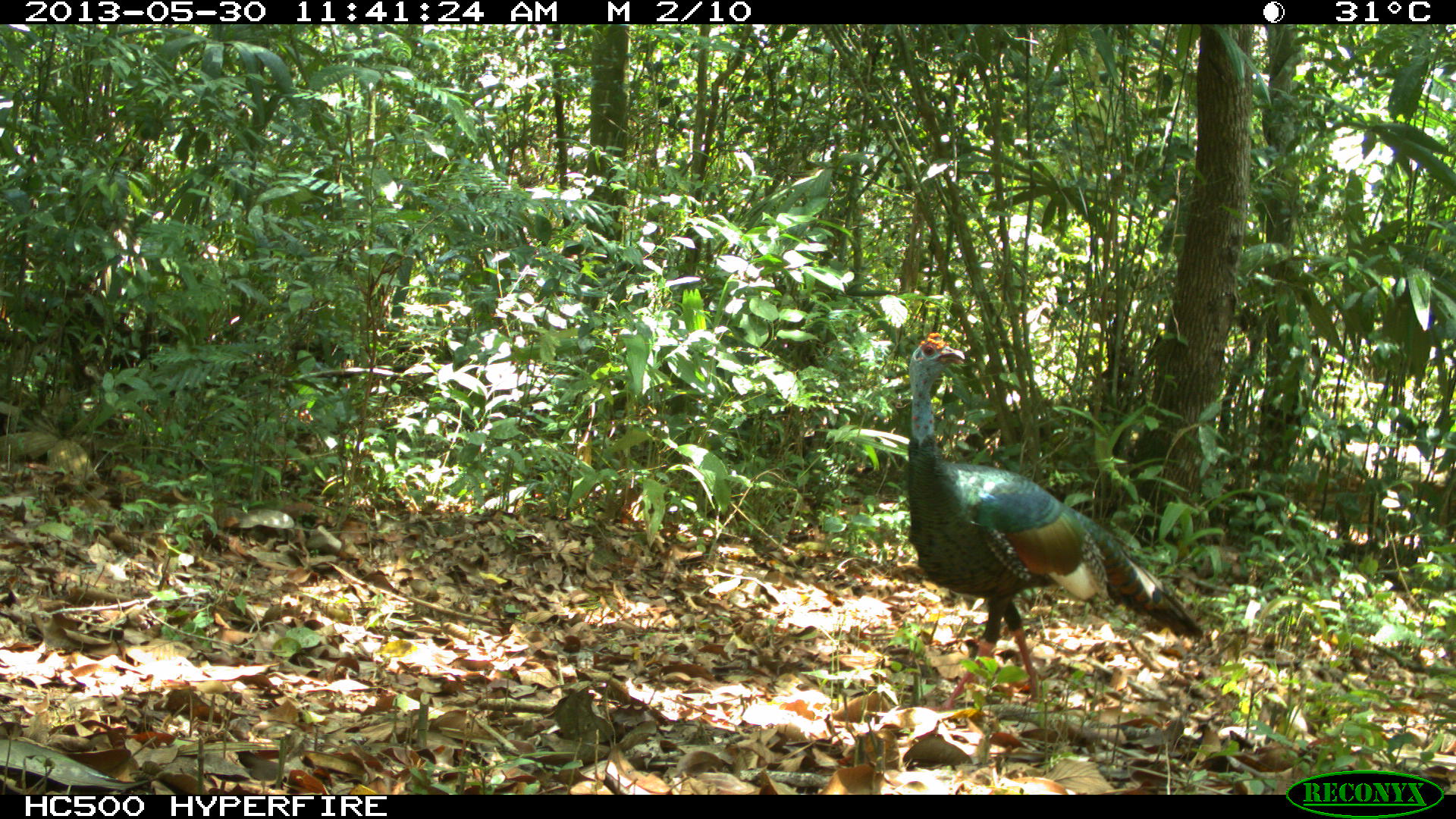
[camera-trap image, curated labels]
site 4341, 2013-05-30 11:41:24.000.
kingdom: Animalia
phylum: Chordata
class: Aves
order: Galliformes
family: Phasianidae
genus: Meleagris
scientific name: Meleagris ocellata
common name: ocellated turkey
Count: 1.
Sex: male.